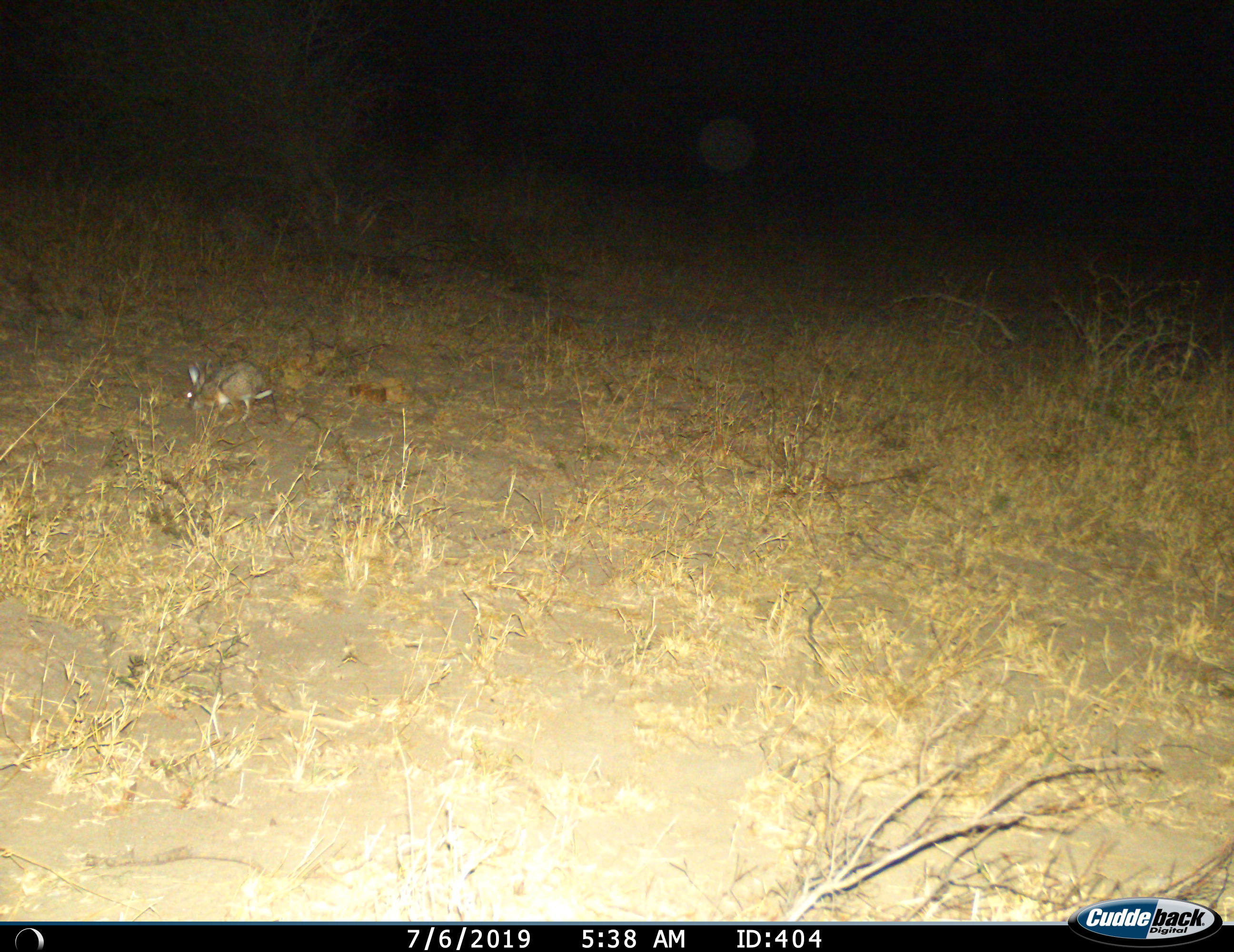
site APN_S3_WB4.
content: unidentified animal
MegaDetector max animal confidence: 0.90